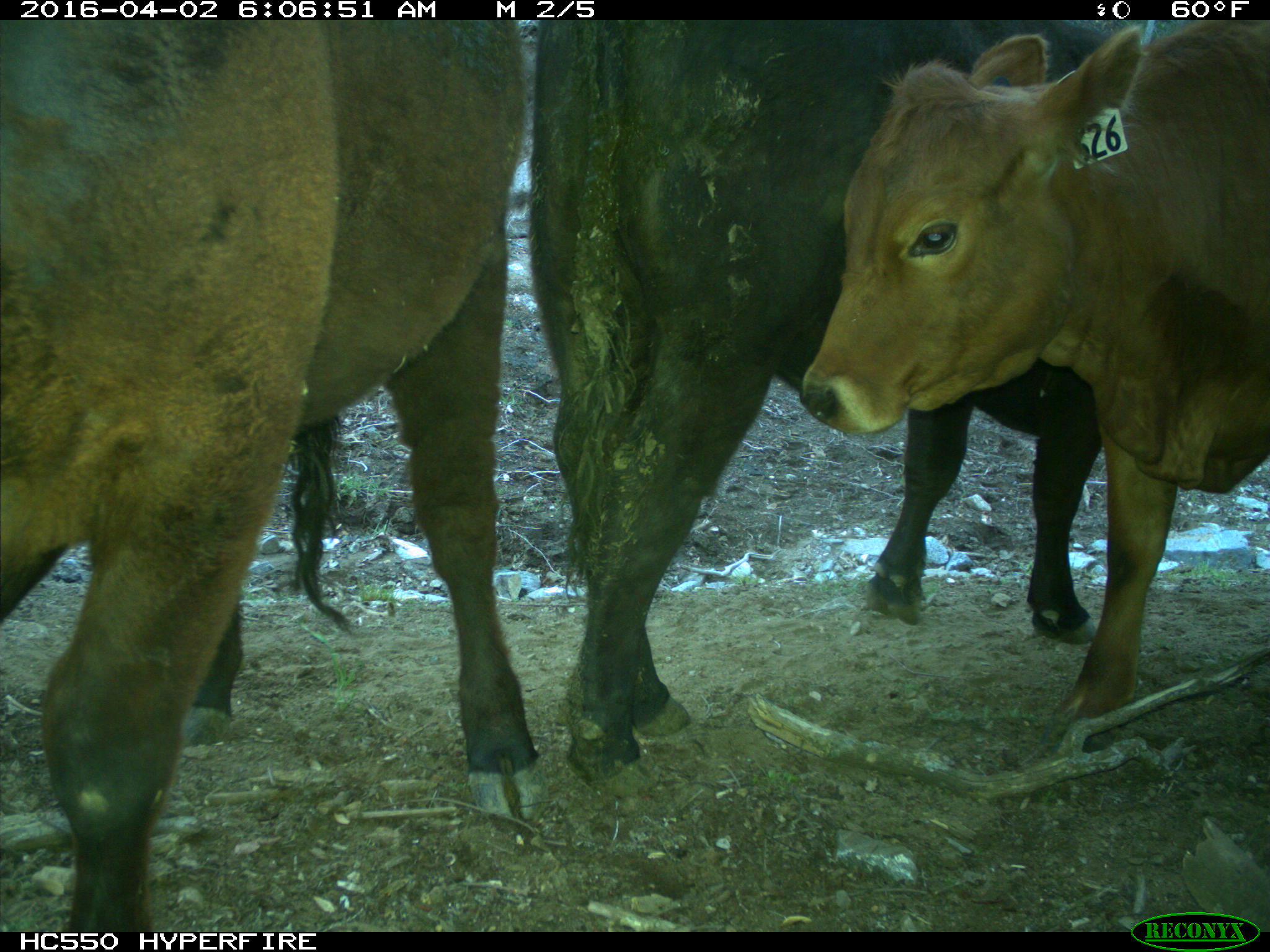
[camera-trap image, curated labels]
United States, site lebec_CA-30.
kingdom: Animalia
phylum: Chordata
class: Mammalia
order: Artiodactyla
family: Bovidae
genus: Bos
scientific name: Bos taurus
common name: domestic cow